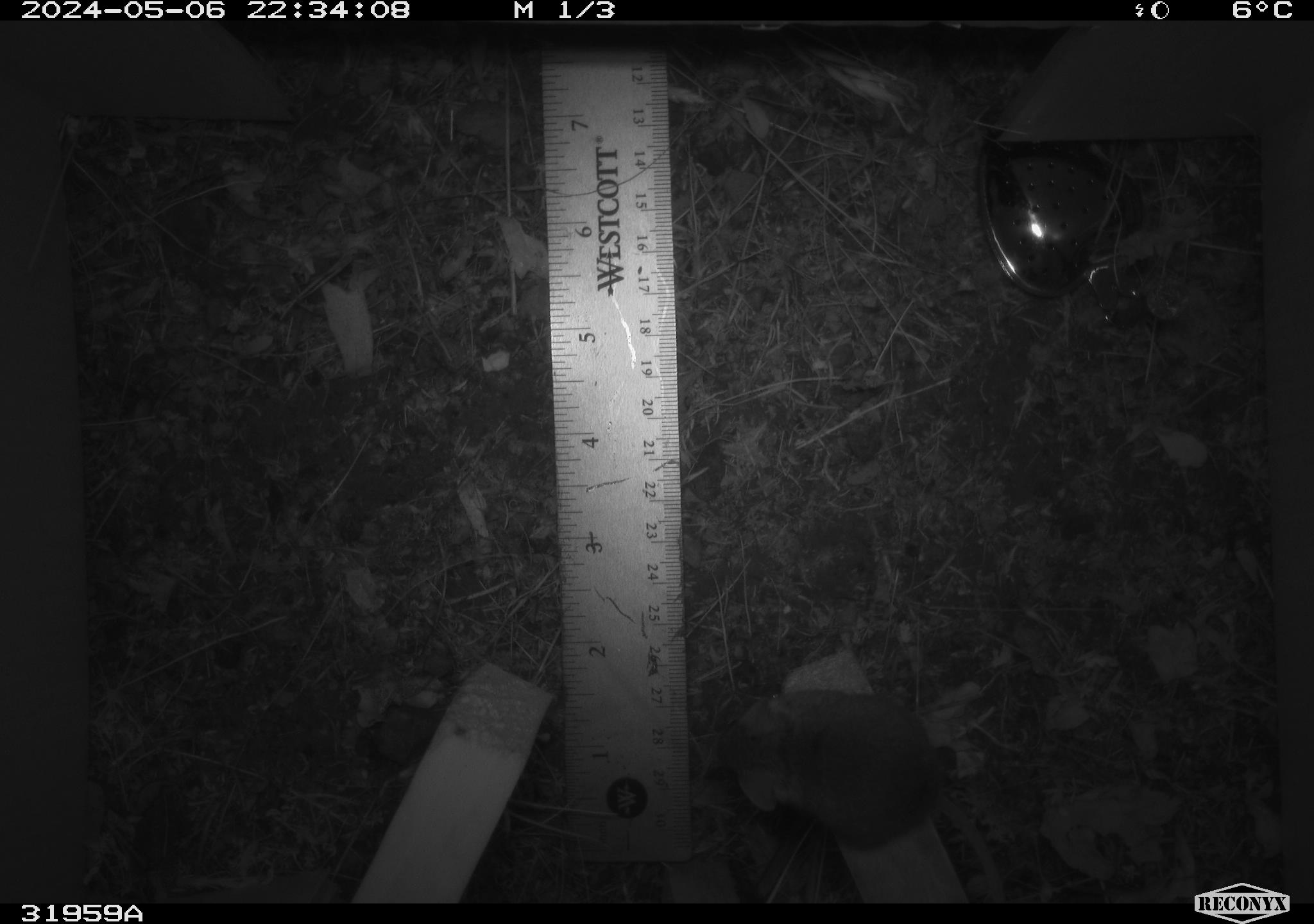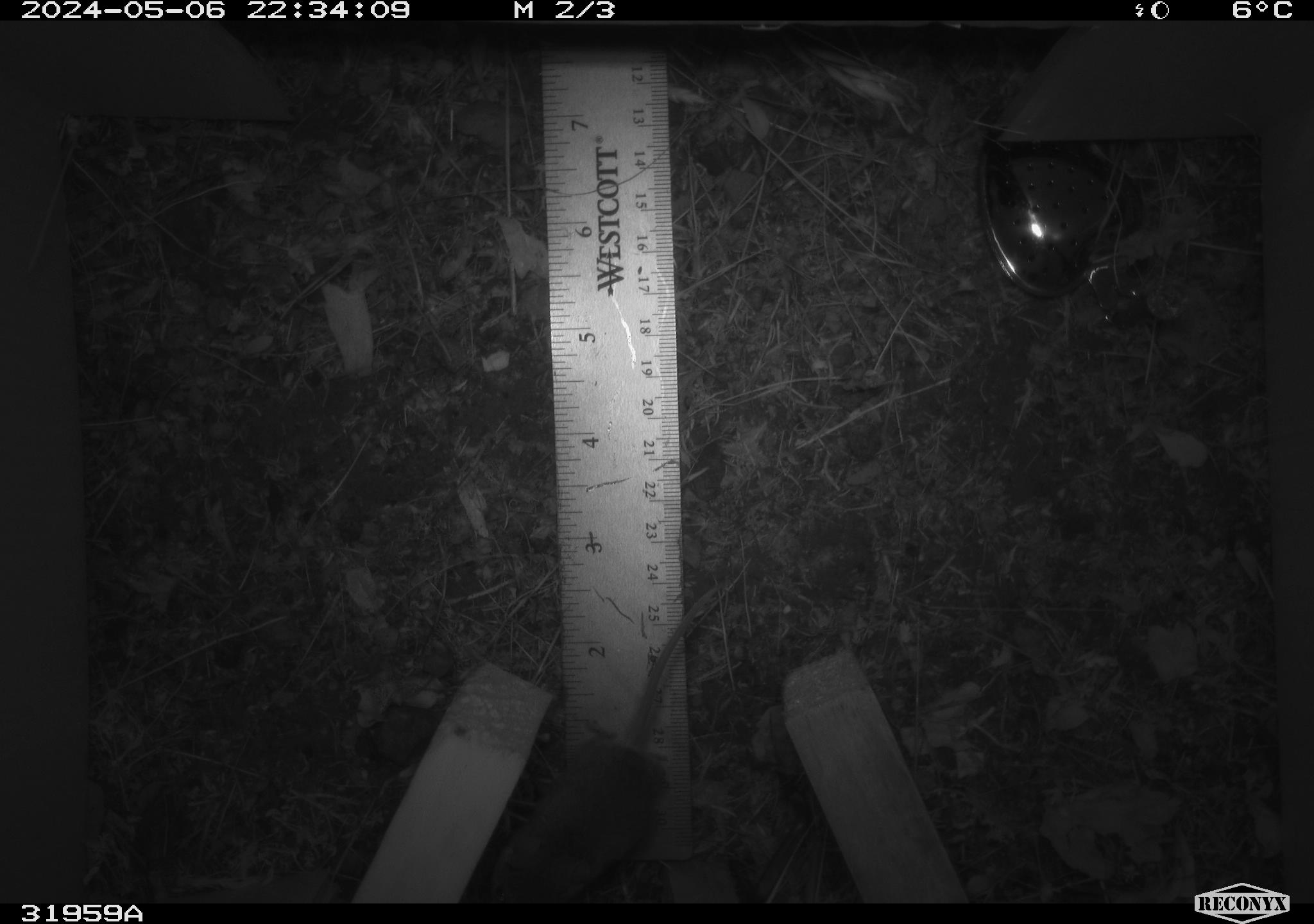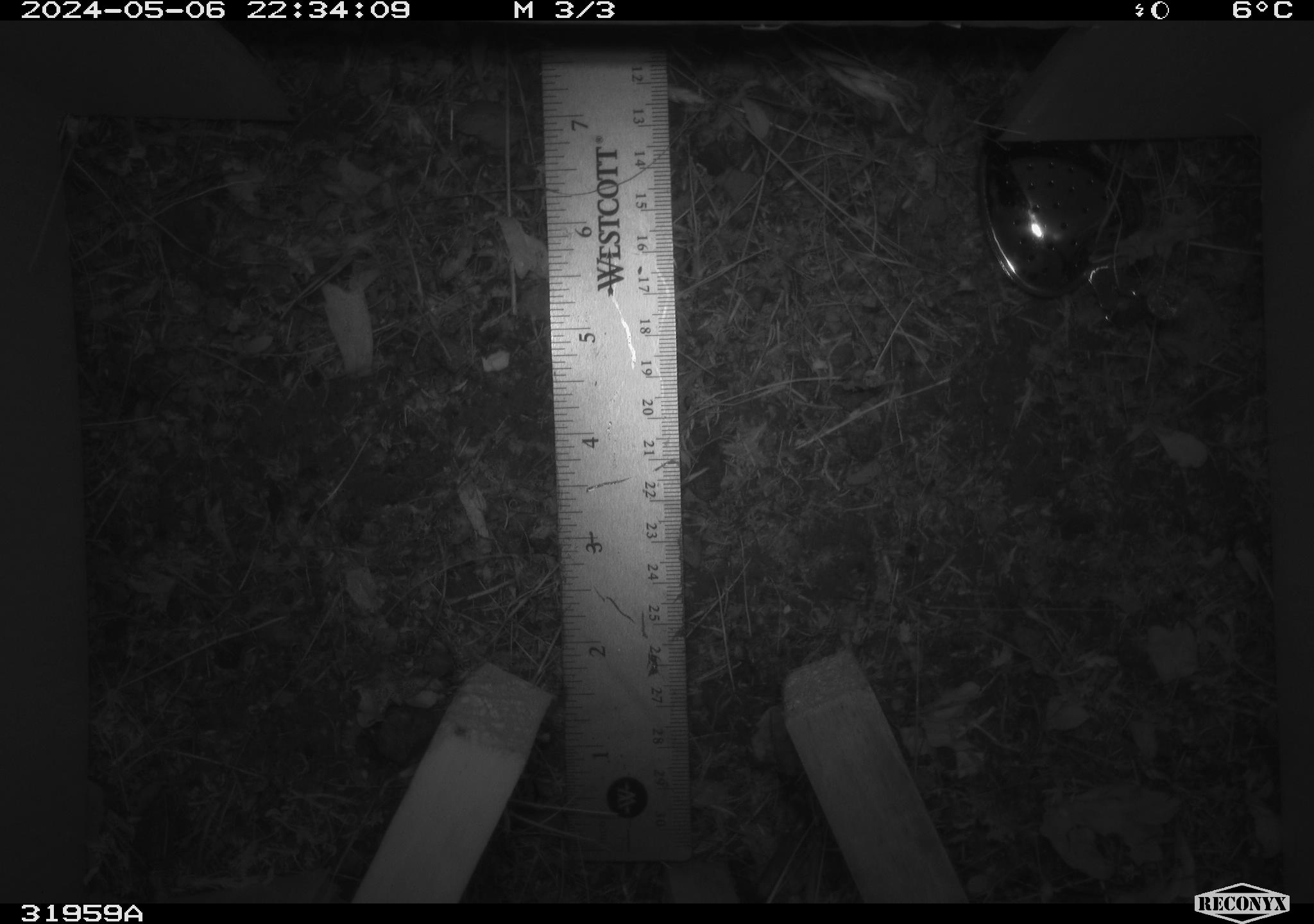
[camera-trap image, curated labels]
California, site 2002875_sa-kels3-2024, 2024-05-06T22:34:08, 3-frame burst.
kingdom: Animalia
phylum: Chordata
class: Mammalia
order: Rodentia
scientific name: Rodentia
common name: mouse species